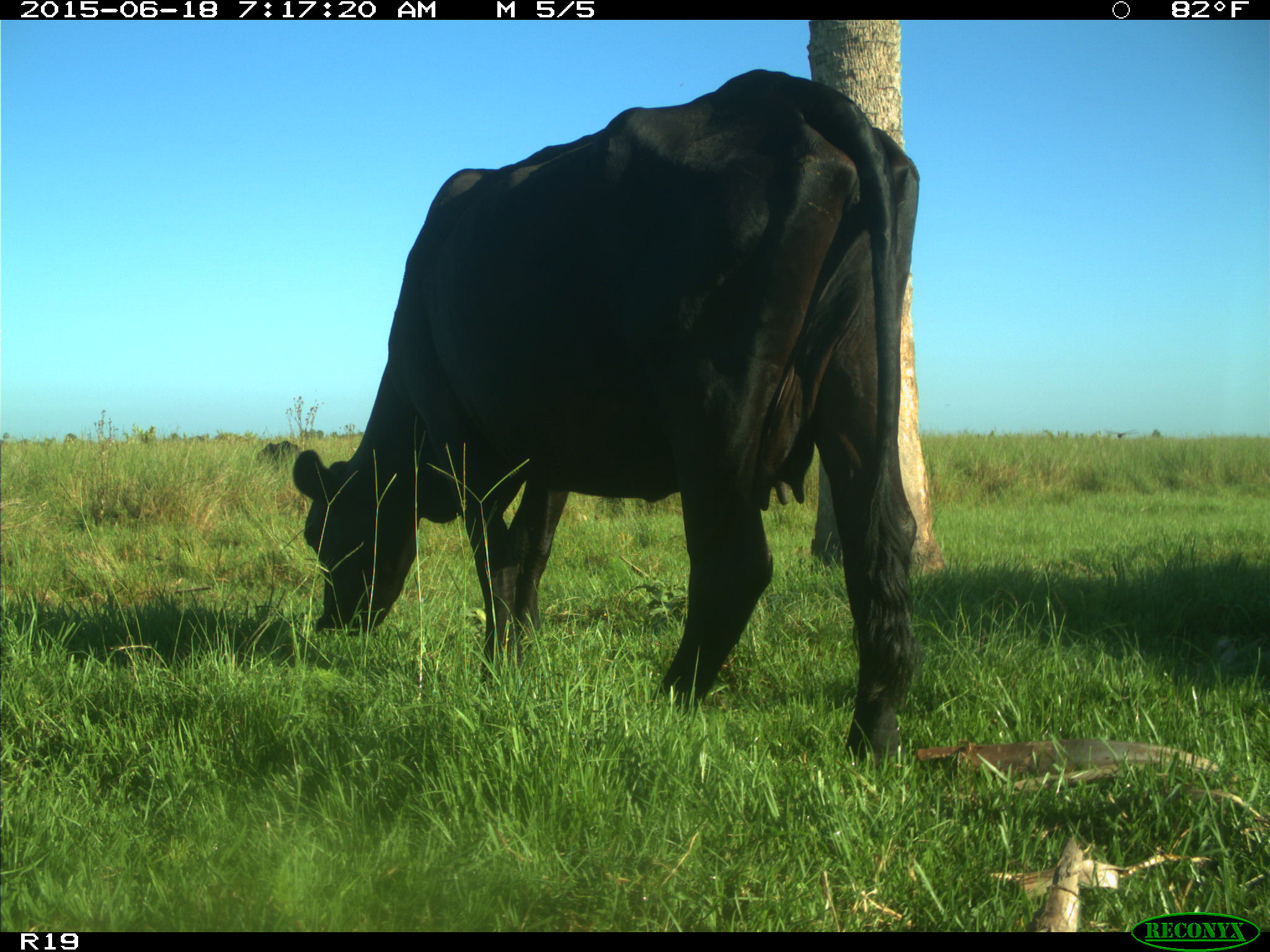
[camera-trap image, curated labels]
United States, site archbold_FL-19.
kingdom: Animalia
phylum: Chordata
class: Mammalia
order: Artiodactyla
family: Bovidae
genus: Bos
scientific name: Bos taurus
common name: domestic cow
Bos taurus (domestic cow).